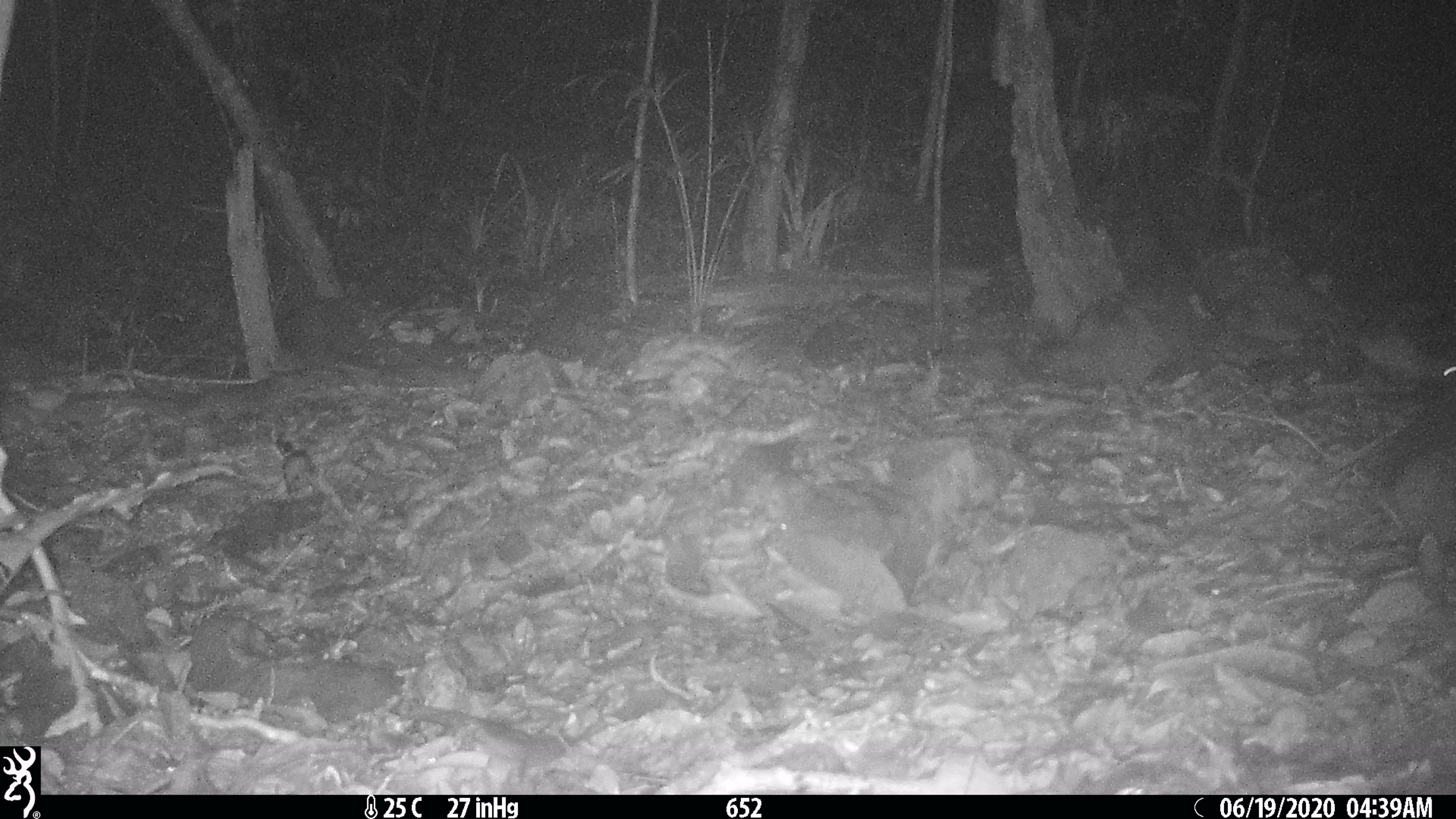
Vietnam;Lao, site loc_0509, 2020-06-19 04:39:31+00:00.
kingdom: Animalia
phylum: Chordata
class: Mammalia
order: Rodentia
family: Muridae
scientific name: Muridae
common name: old-world mice and rats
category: unidentified murid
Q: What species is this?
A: Unidentified murid (old-world mice and rats) (Muridae).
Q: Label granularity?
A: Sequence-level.